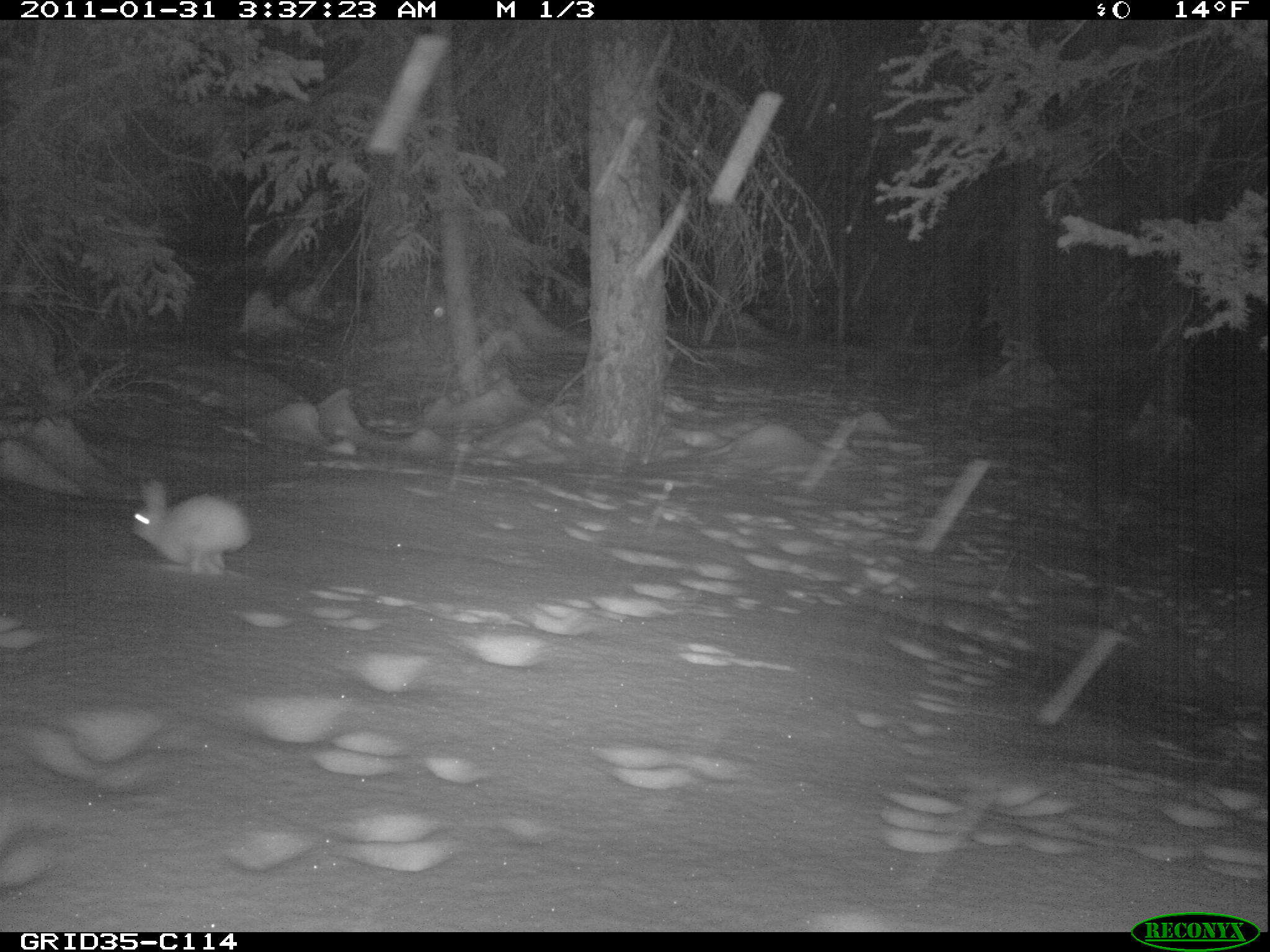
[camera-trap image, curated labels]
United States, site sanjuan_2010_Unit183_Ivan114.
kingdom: Animalia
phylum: Chordata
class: Mammalia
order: Lagomorpha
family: Leporidae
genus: Lepus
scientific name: Lepus americanus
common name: snowshoe hare